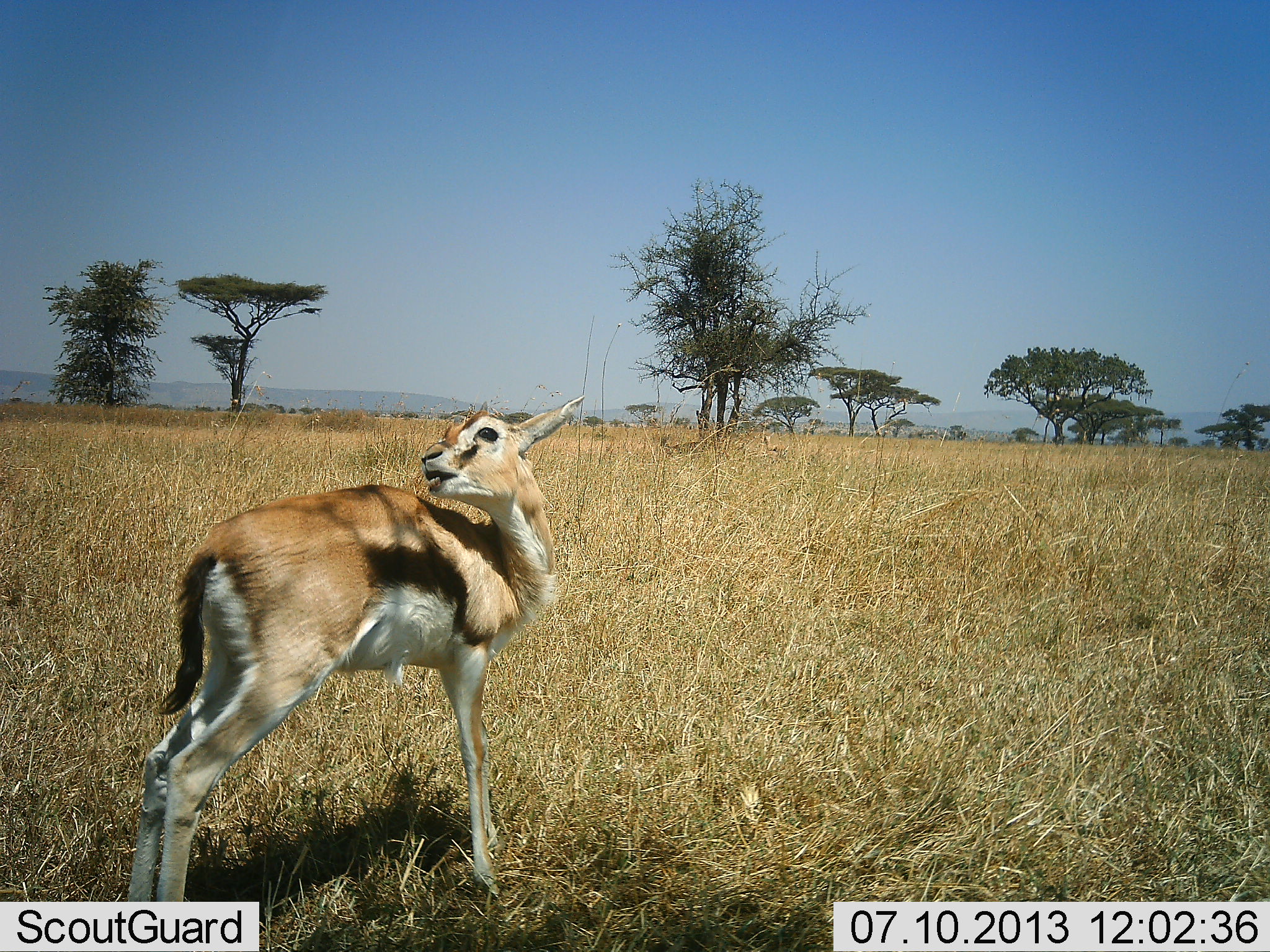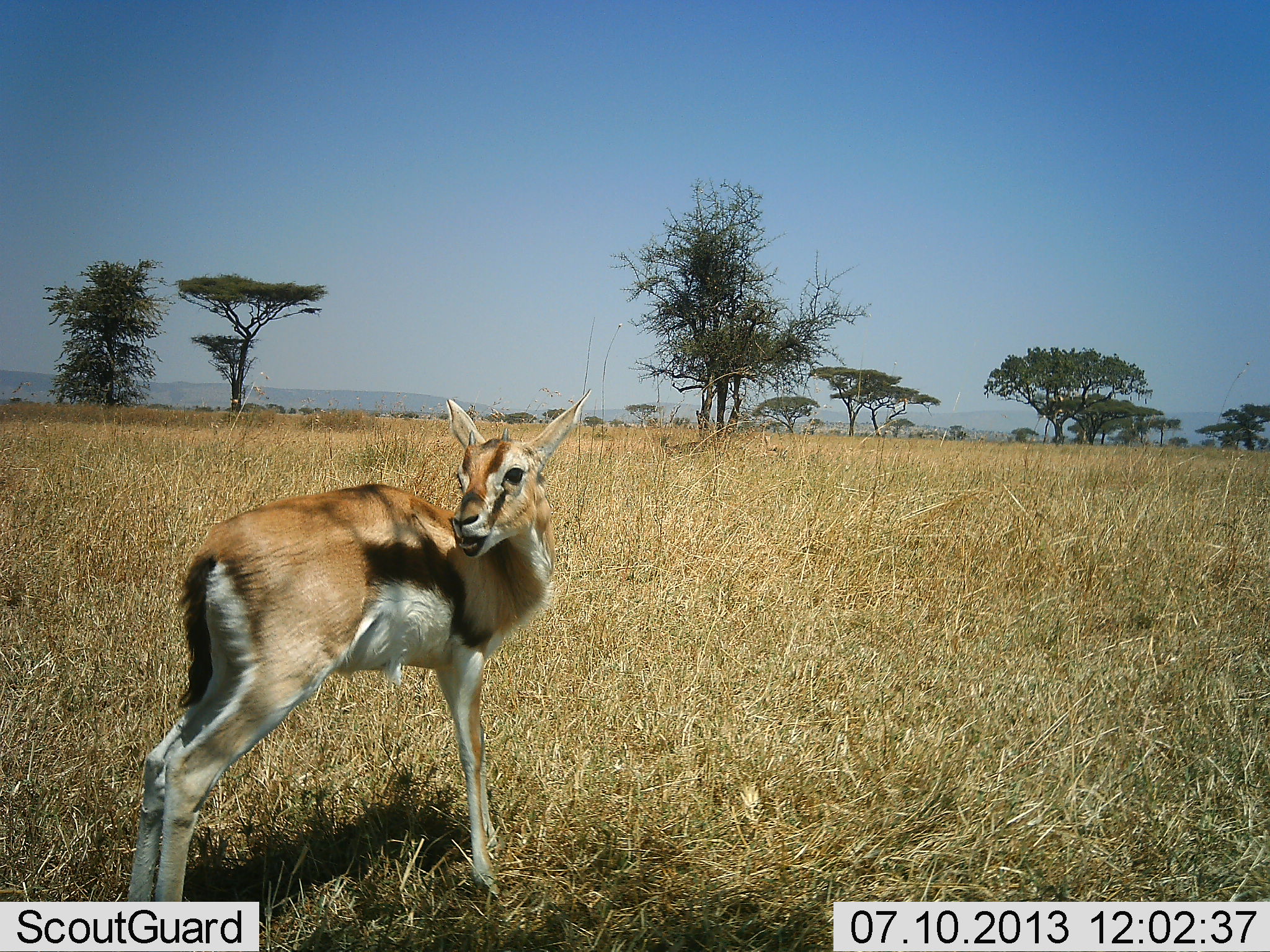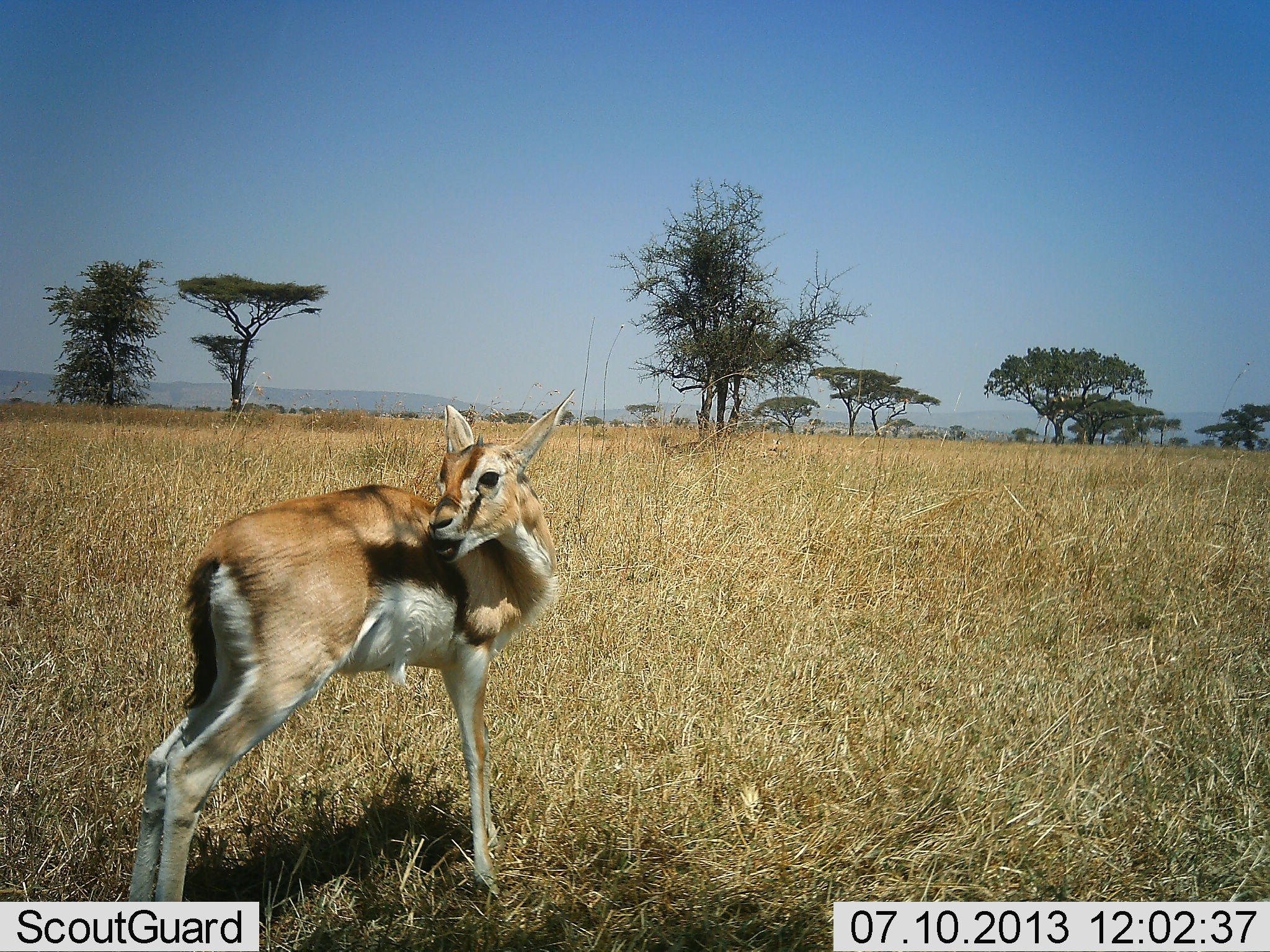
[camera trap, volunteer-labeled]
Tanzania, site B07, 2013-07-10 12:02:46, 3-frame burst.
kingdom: Animalia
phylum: Chordata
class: Mammalia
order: Artiodactyla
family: Bovidae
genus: Eudorcas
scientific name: Eudorcas thomsonii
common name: thomson's gazelle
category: gazellethomsons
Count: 1.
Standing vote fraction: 93%.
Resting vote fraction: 7%.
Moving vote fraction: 0%.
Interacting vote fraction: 0%.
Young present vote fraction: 19%.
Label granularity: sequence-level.